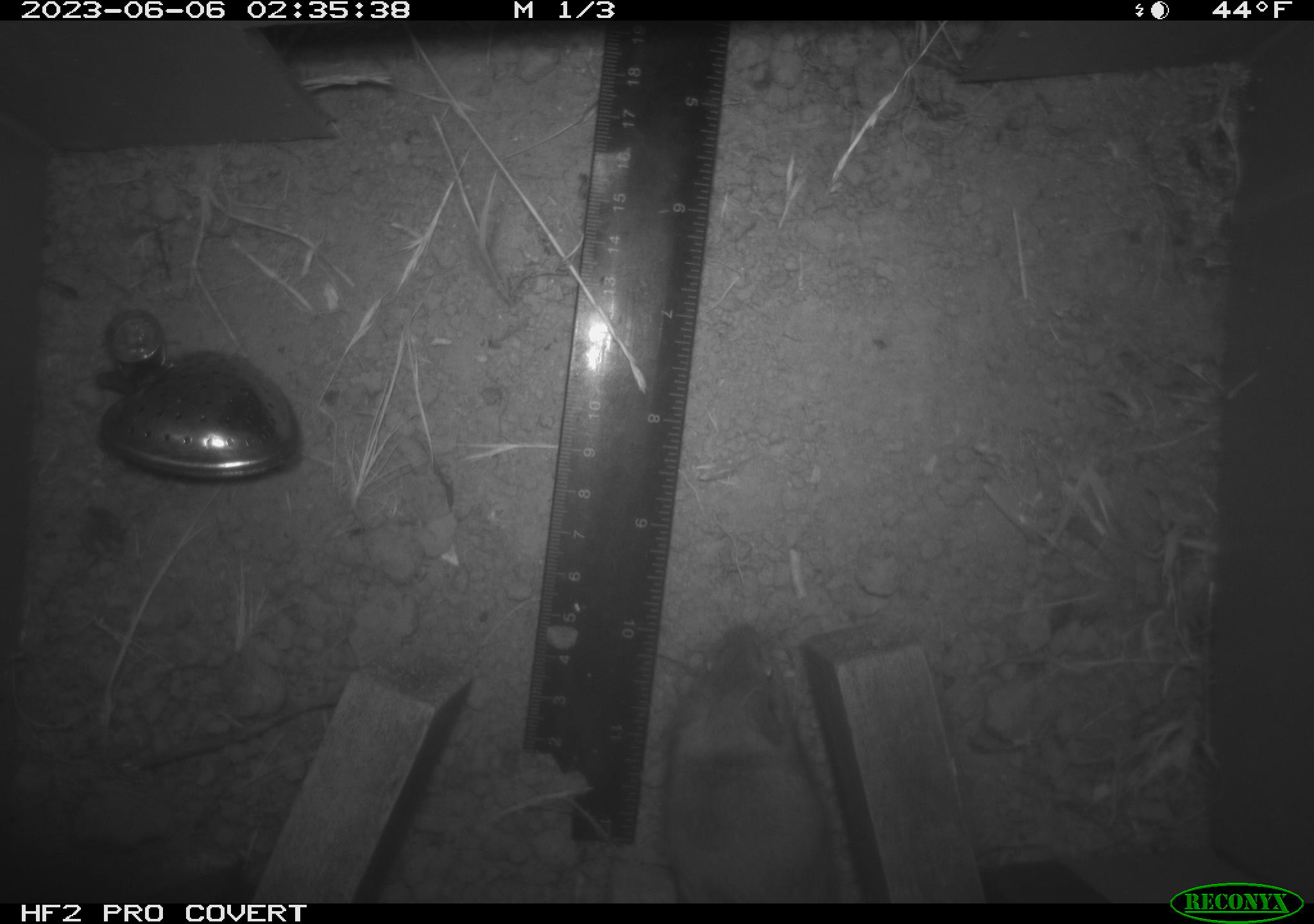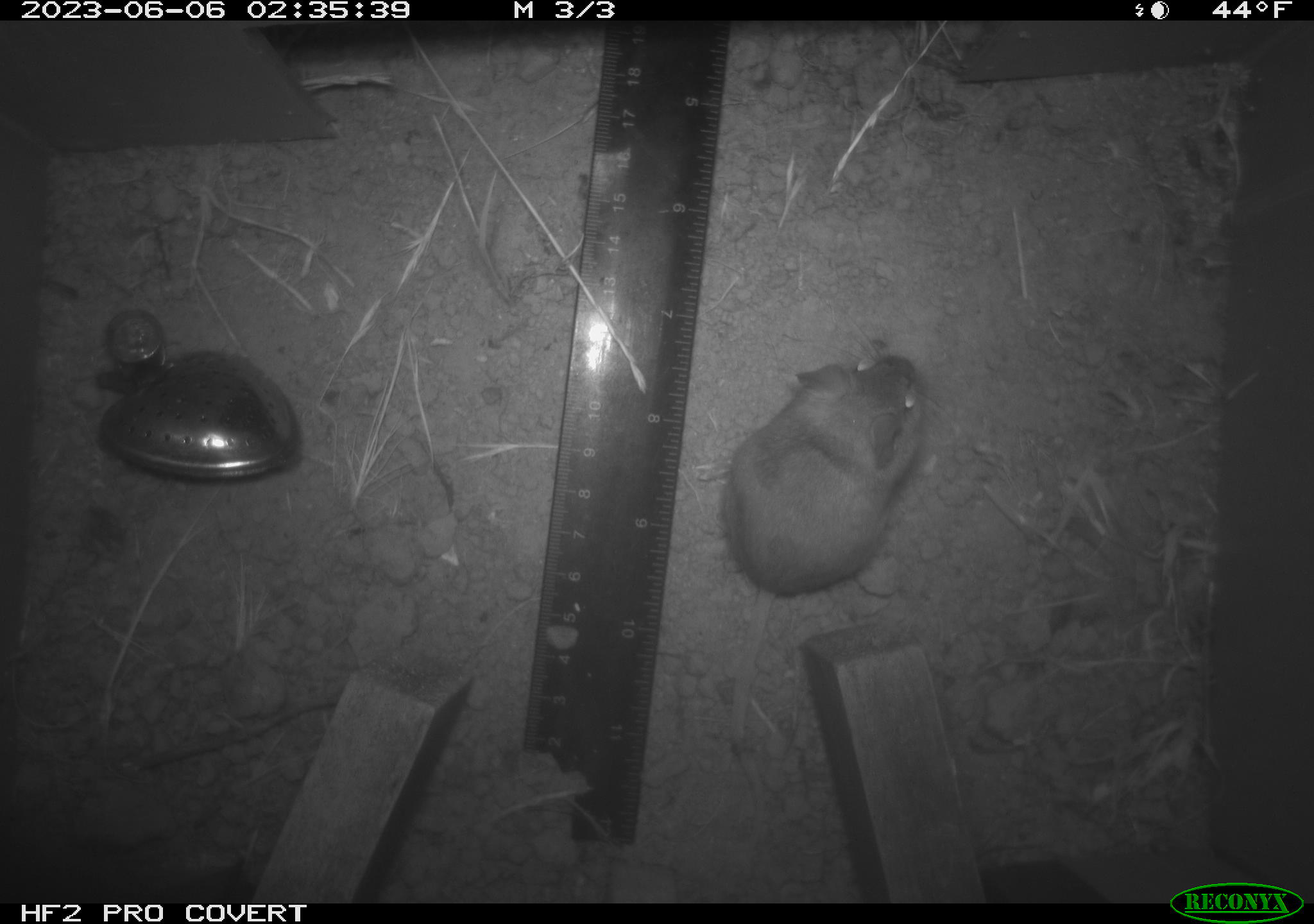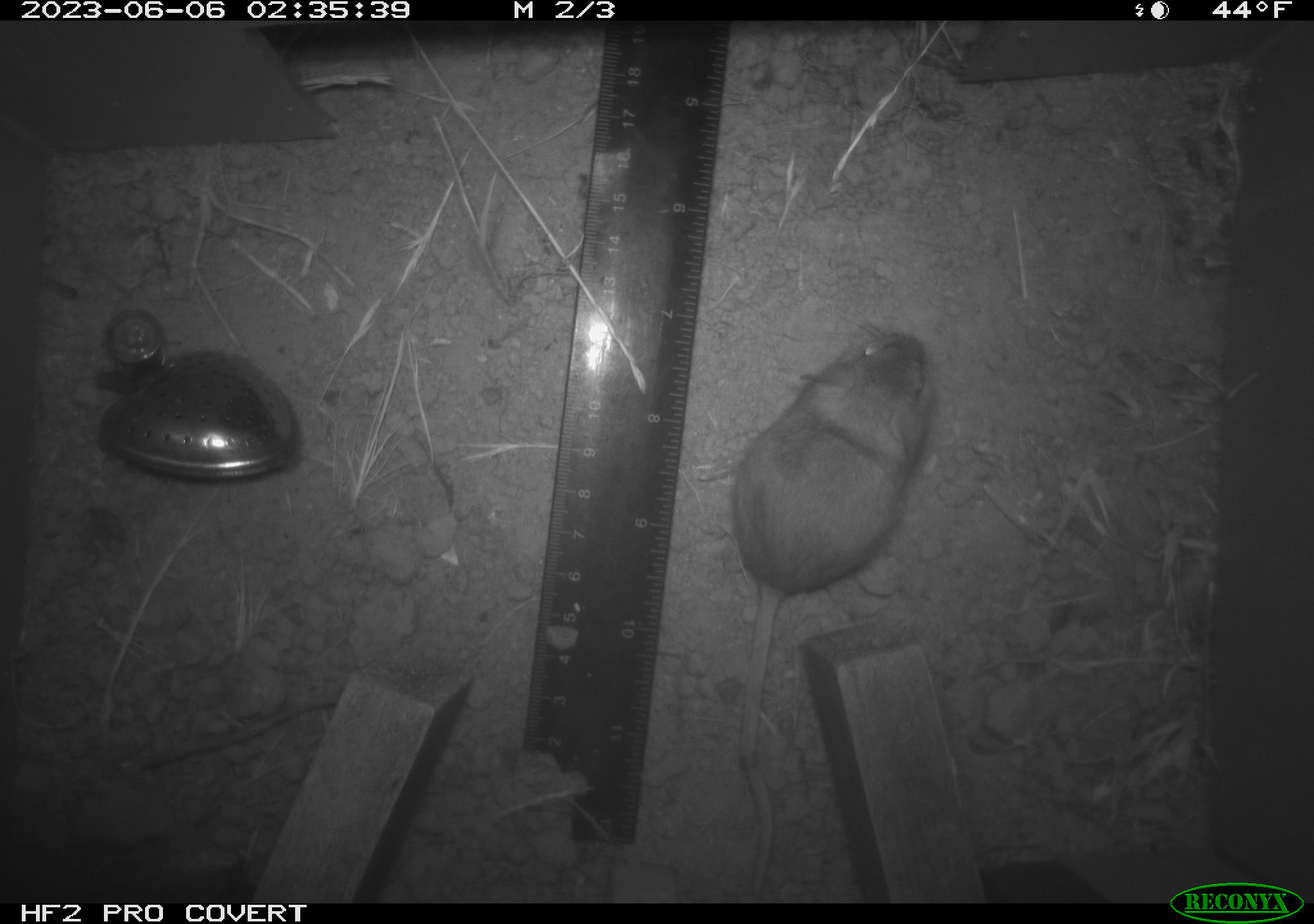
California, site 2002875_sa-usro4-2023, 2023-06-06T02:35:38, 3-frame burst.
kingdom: Animalia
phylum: Chordata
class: Mammalia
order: Rodentia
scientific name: Rodentia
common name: mouse species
Mouse species (Rodentia).